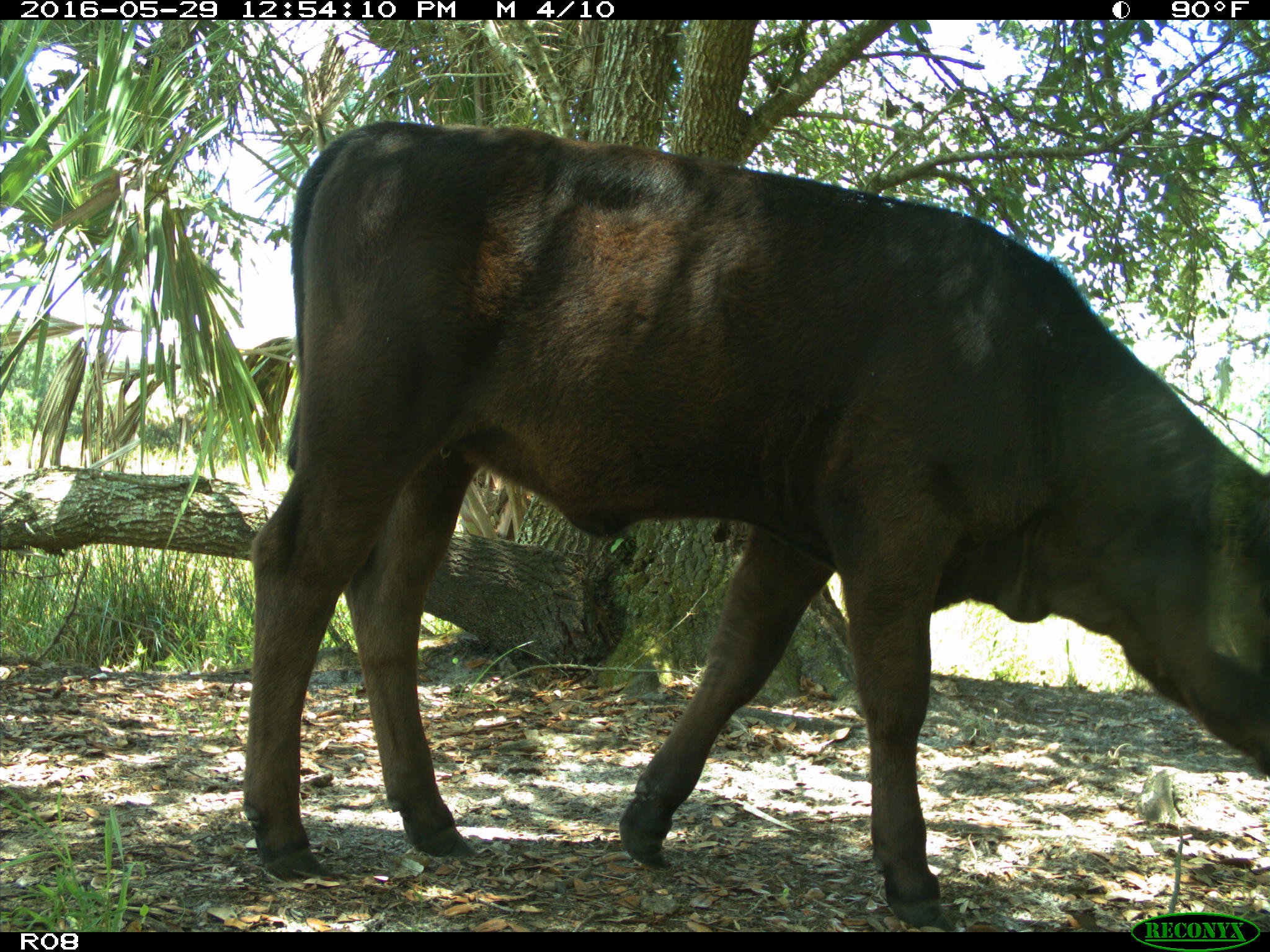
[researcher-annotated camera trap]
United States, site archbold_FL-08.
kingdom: Animalia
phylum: Chordata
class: Mammalia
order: Artiodactyla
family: Bovidae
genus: Bos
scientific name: Bos taurus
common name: domestic cow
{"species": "Bos taurus (domestic cow)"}